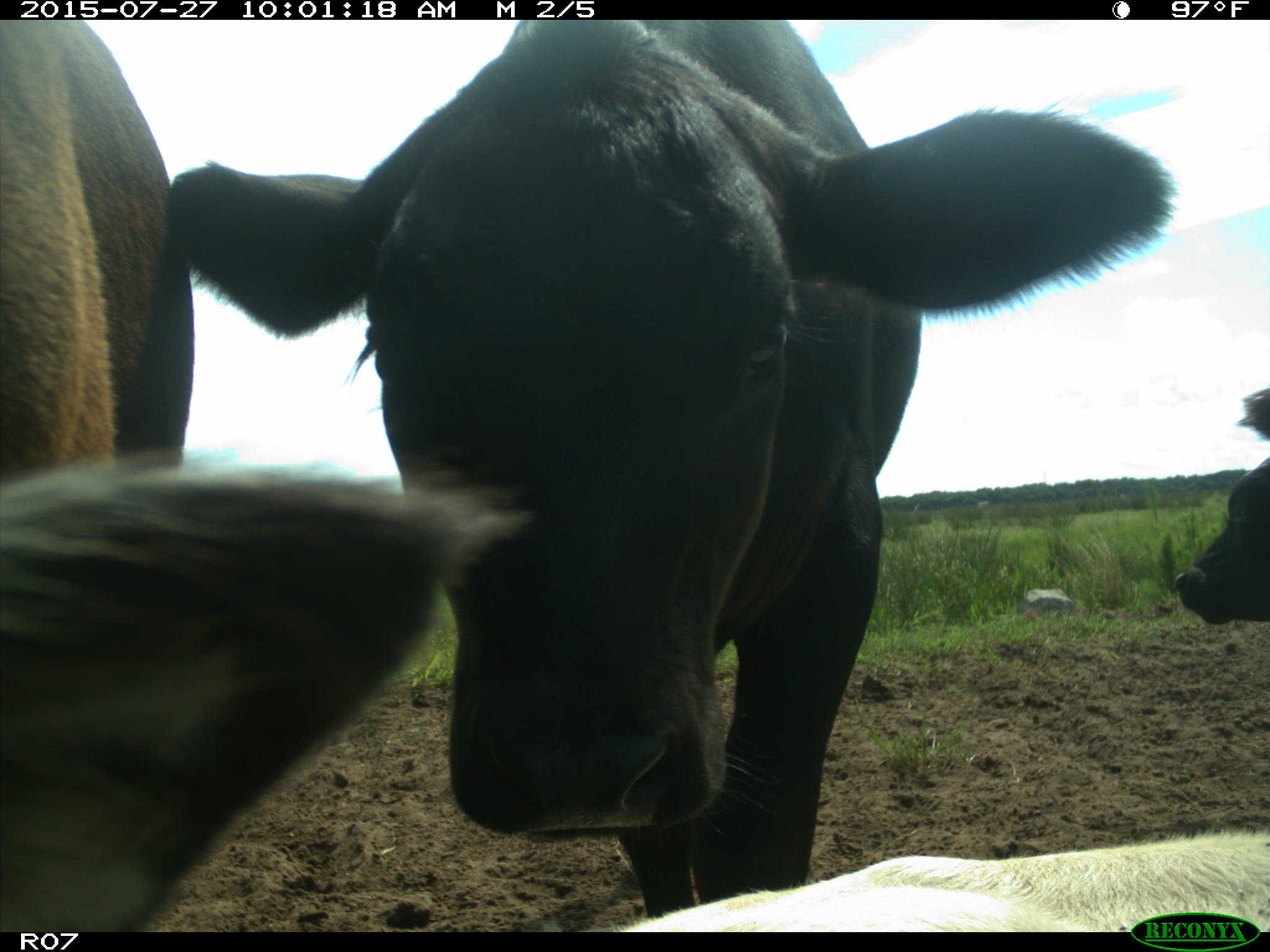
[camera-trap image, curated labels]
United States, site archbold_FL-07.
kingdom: Animalia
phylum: Chordata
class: Mammalia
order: Artiodactyla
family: Bovidae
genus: Bos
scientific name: Bos taurus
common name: domestic cow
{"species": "Bos taurus (domestic cow)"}